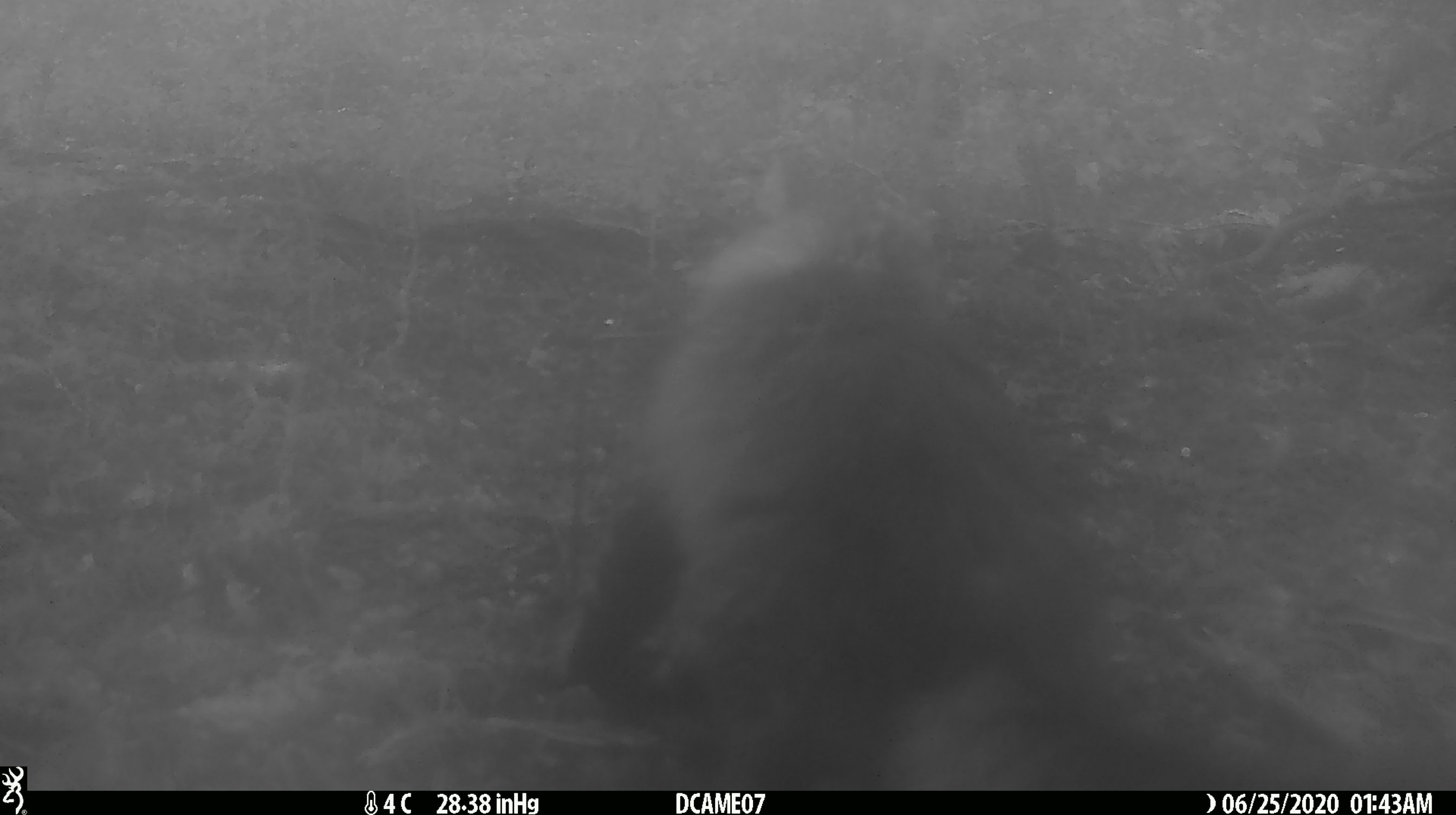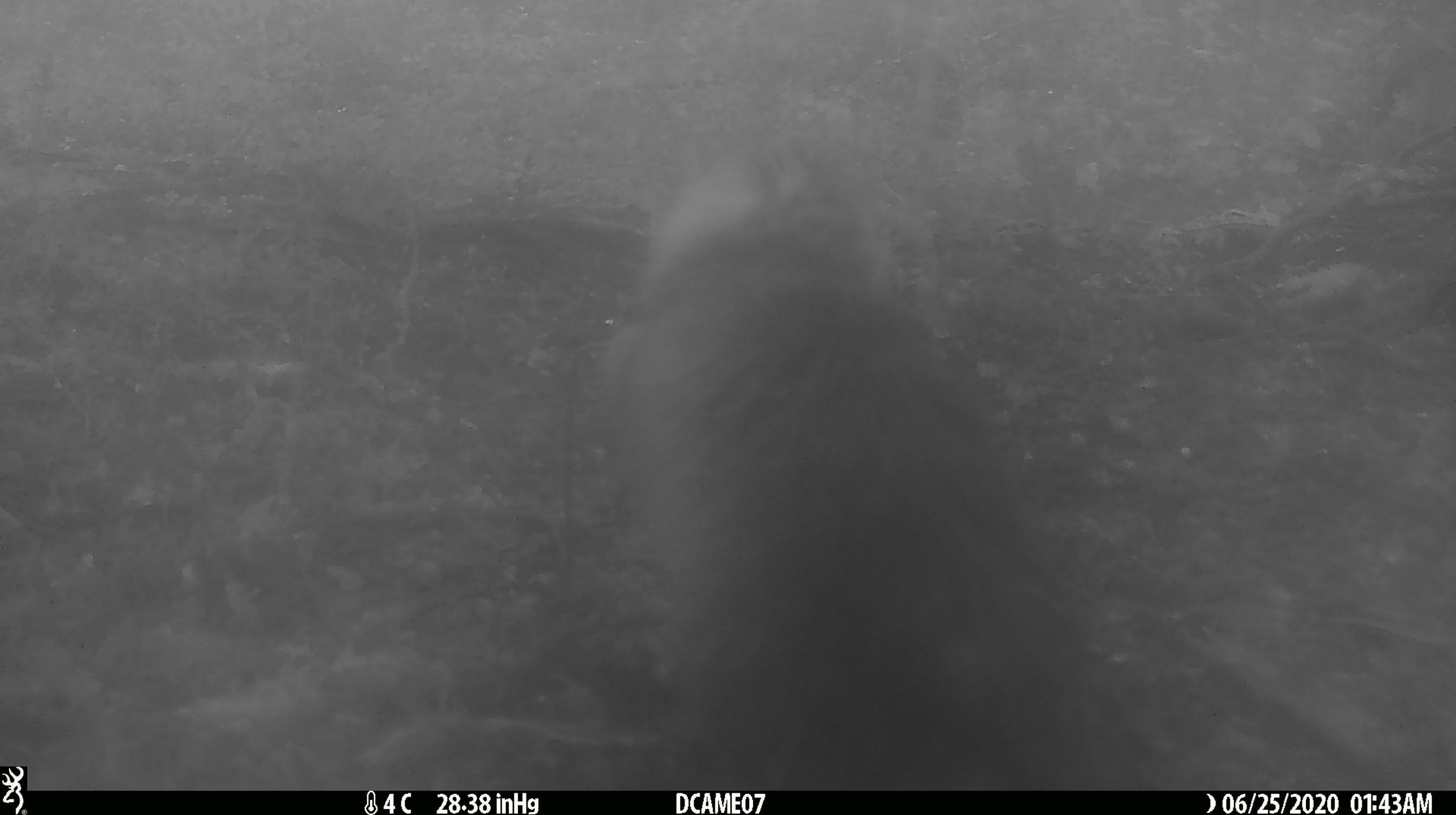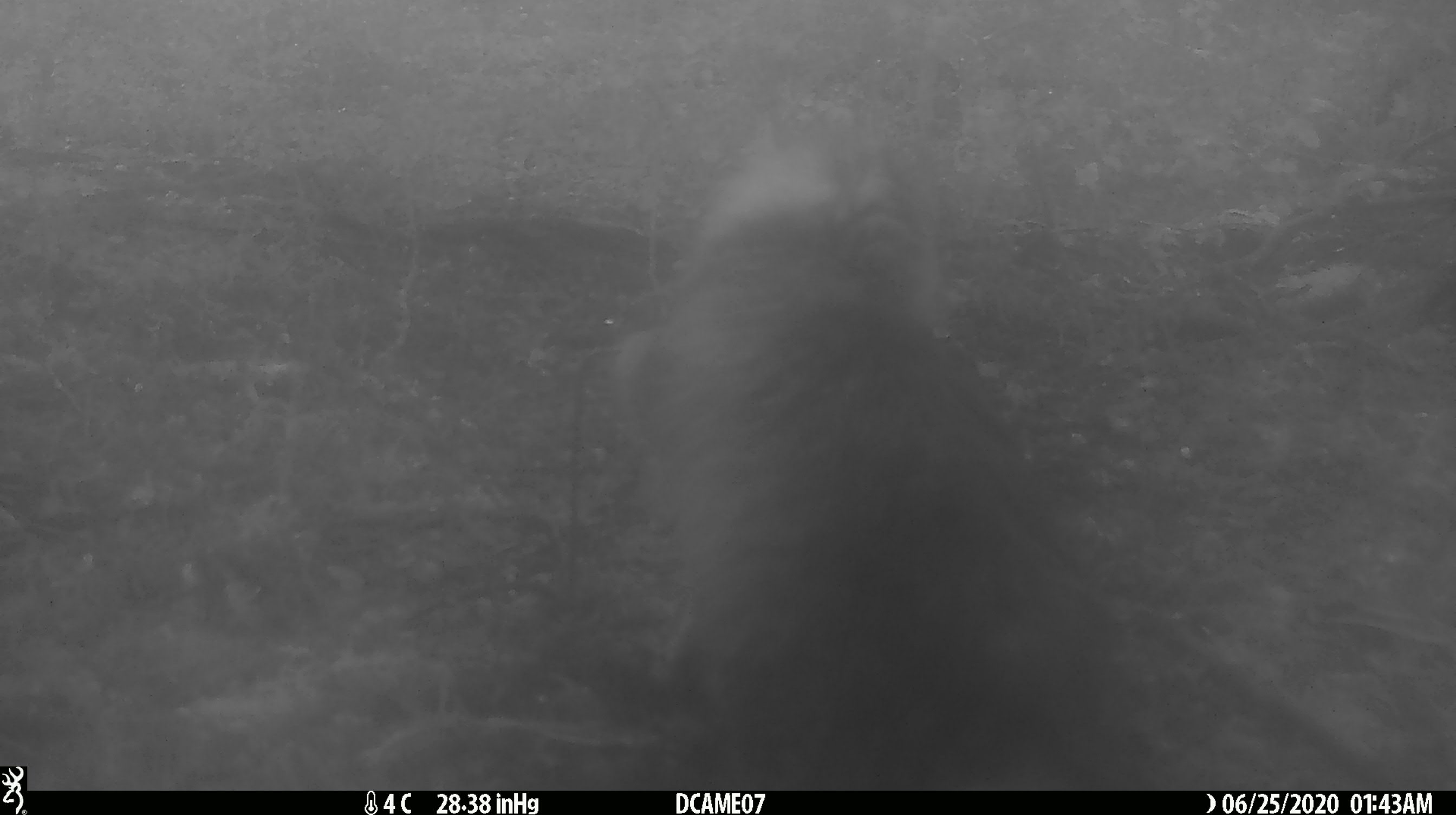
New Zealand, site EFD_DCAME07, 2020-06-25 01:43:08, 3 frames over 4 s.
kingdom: Animalia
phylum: Chordata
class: Mammalia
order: Carnivora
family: Felidae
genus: Felis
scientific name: Felis catus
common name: domestic cat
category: cat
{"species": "cat (domestic cat) (Felis catus)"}